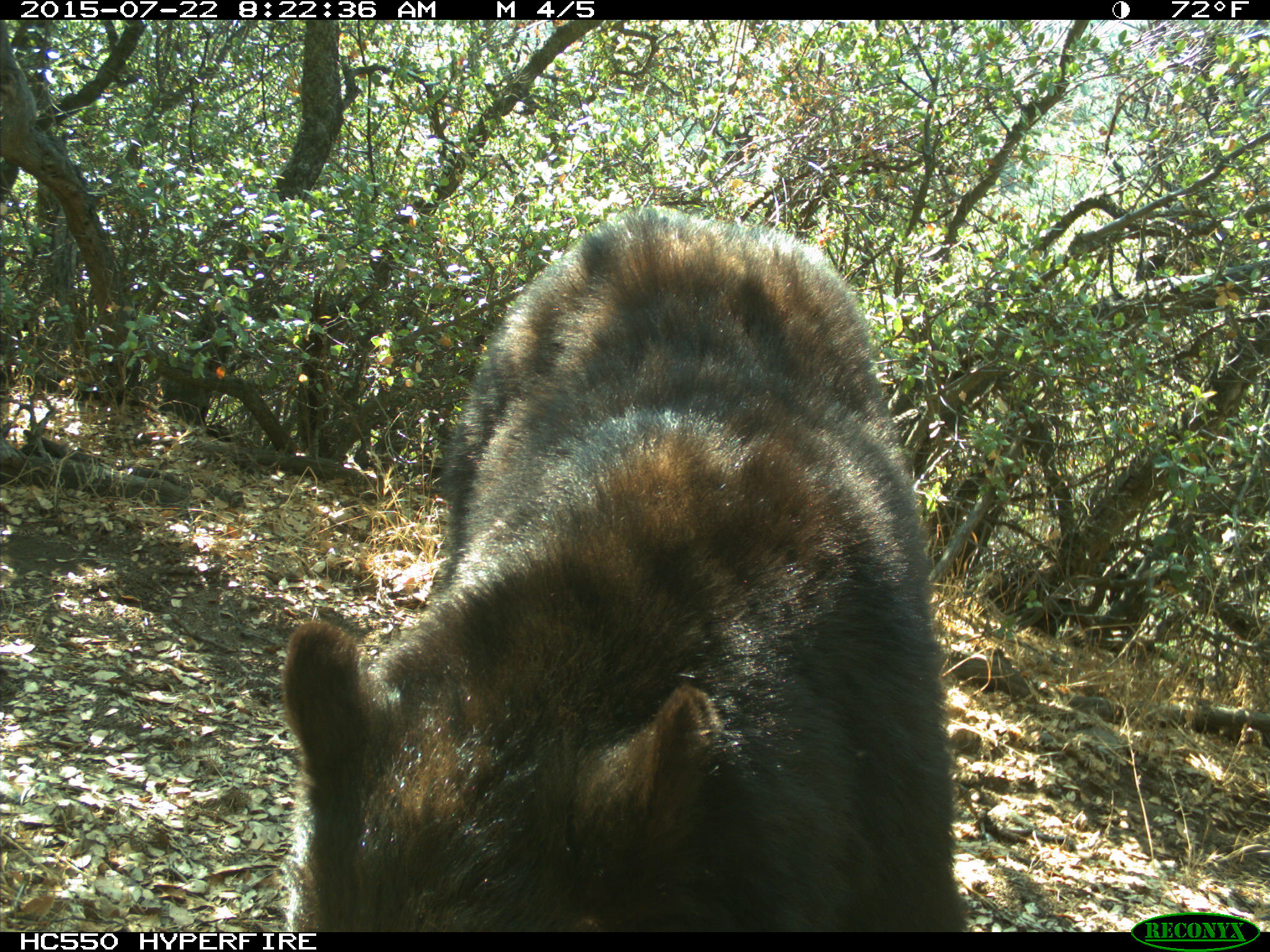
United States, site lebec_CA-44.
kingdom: Animalia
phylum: Chordata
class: Mammalia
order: Carnivora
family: Ursidae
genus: Ursus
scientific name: Ursus americanus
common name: american black bear